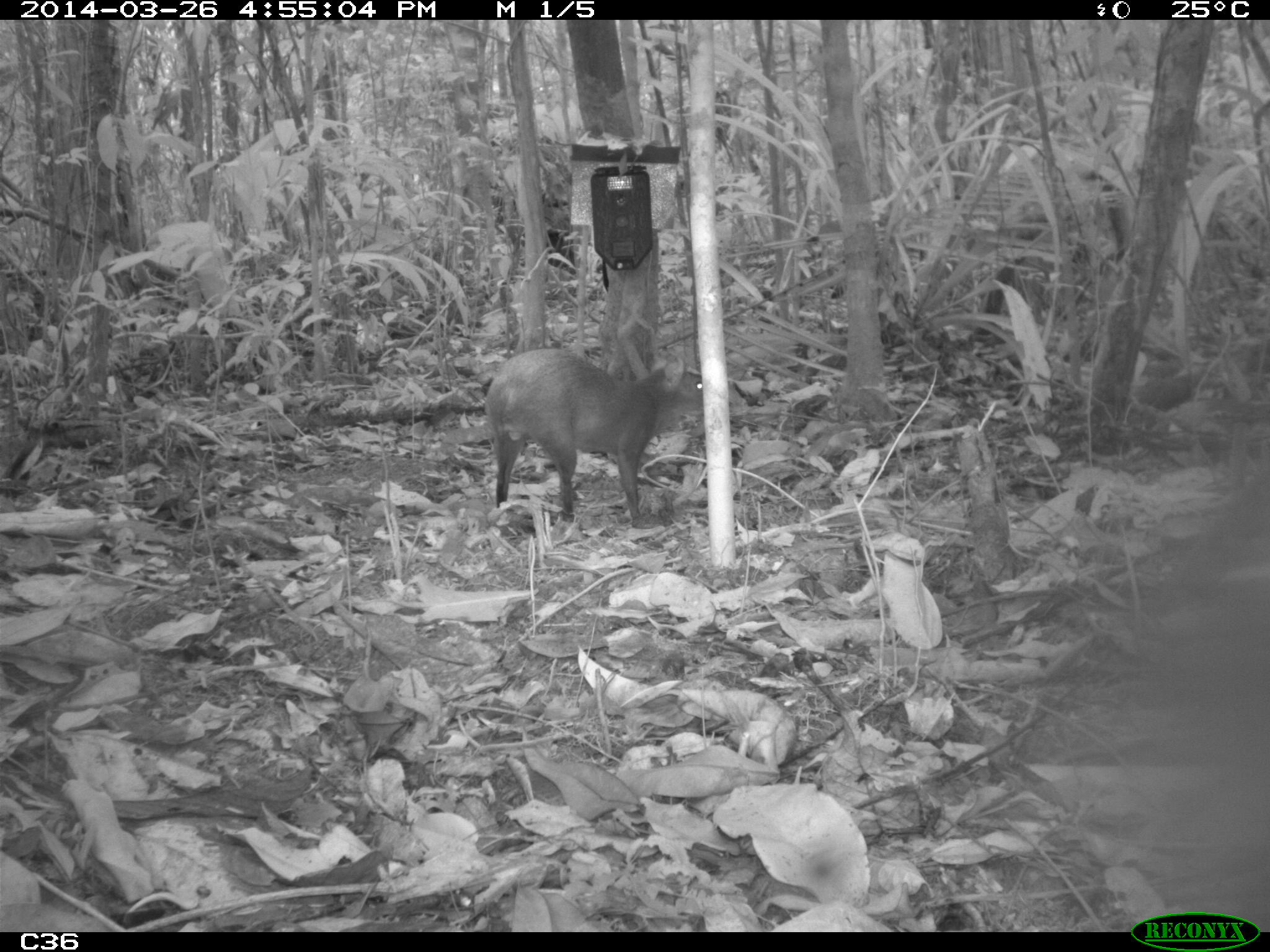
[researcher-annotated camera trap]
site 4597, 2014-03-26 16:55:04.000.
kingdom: Animalia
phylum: Chordata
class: Mammalia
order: Rodentia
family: Dasyproctidae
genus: Dasyprocta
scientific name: Dasyprocta leporina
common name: red-rumped agouti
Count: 1.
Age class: adult.